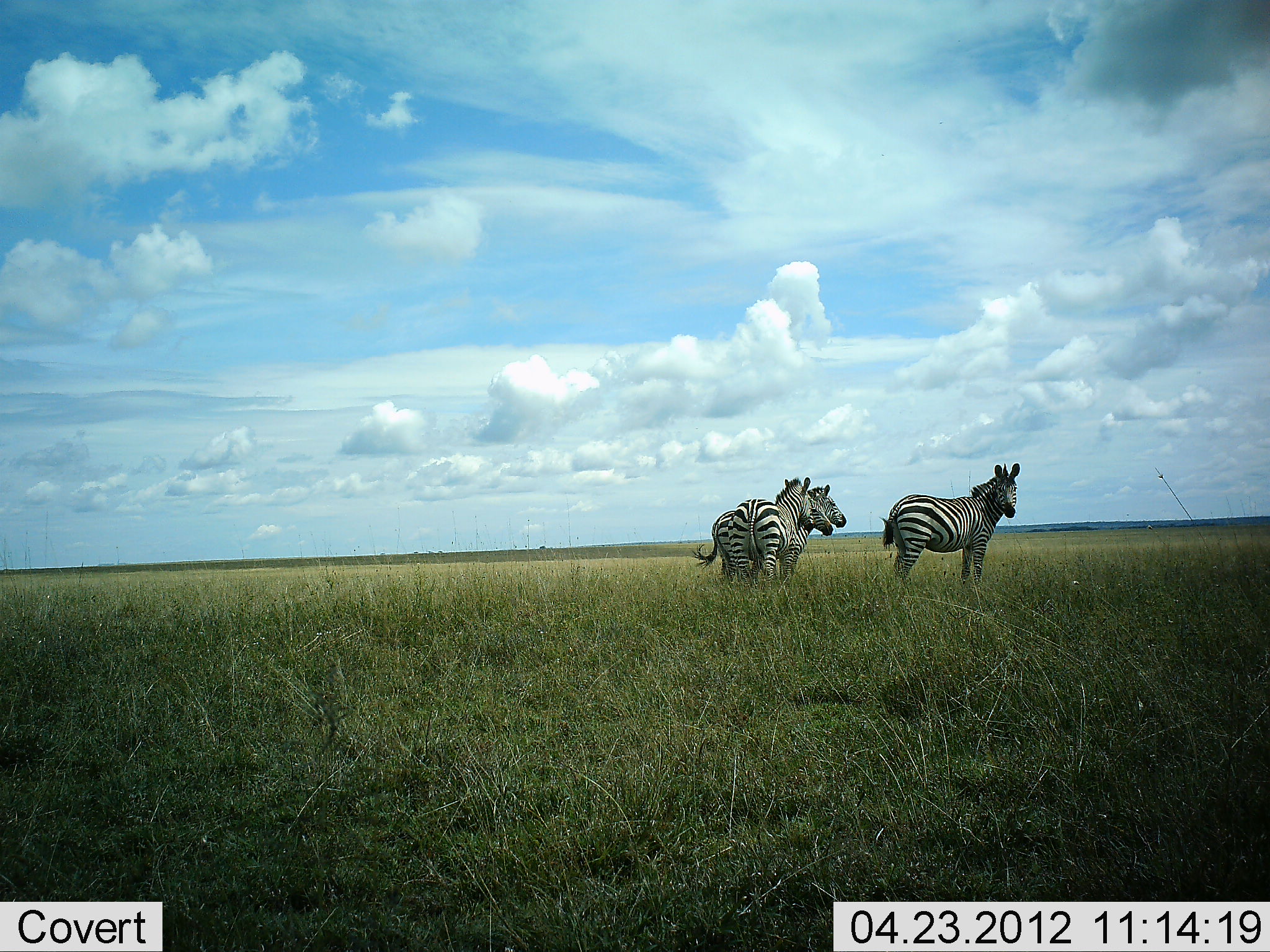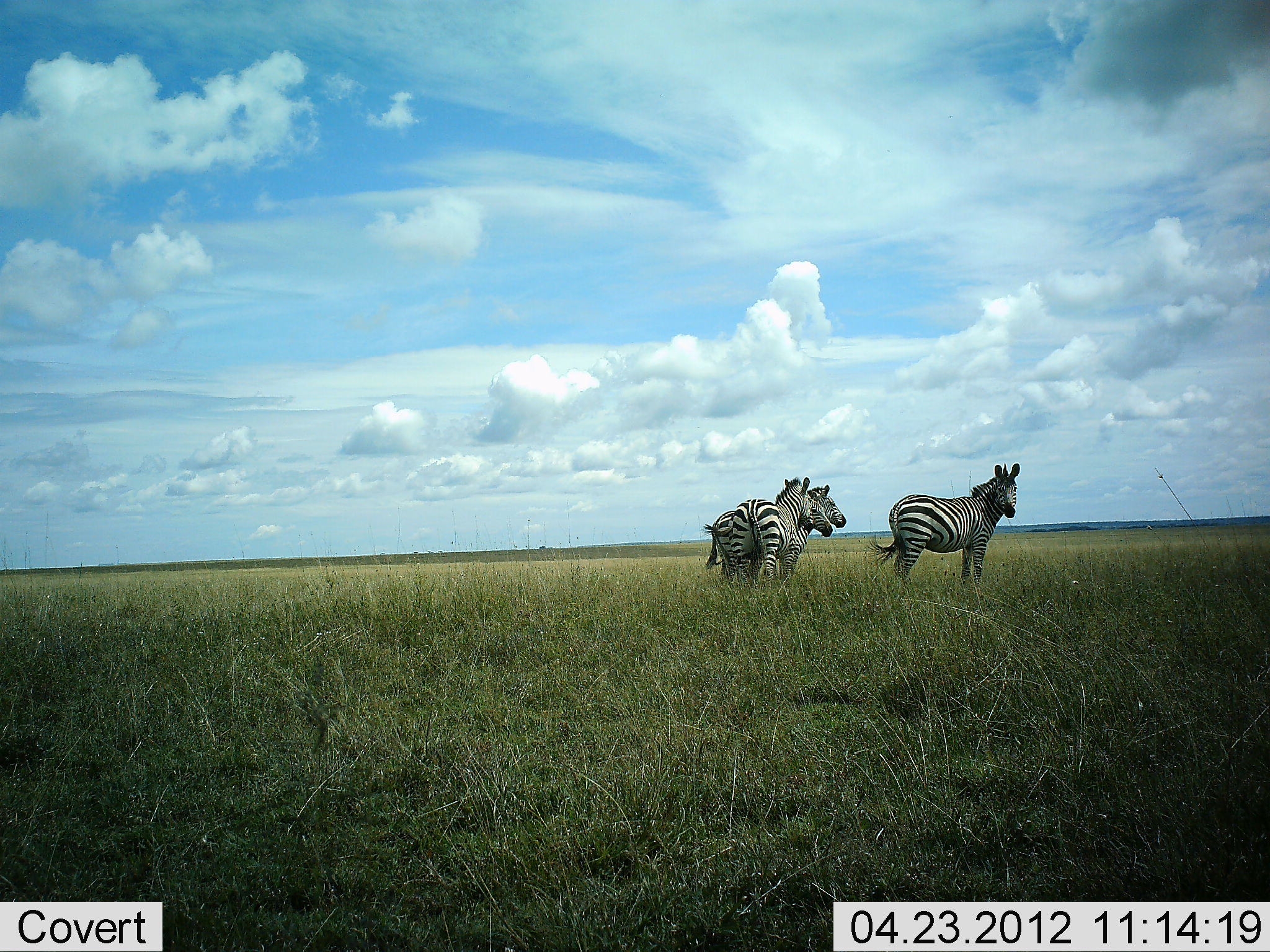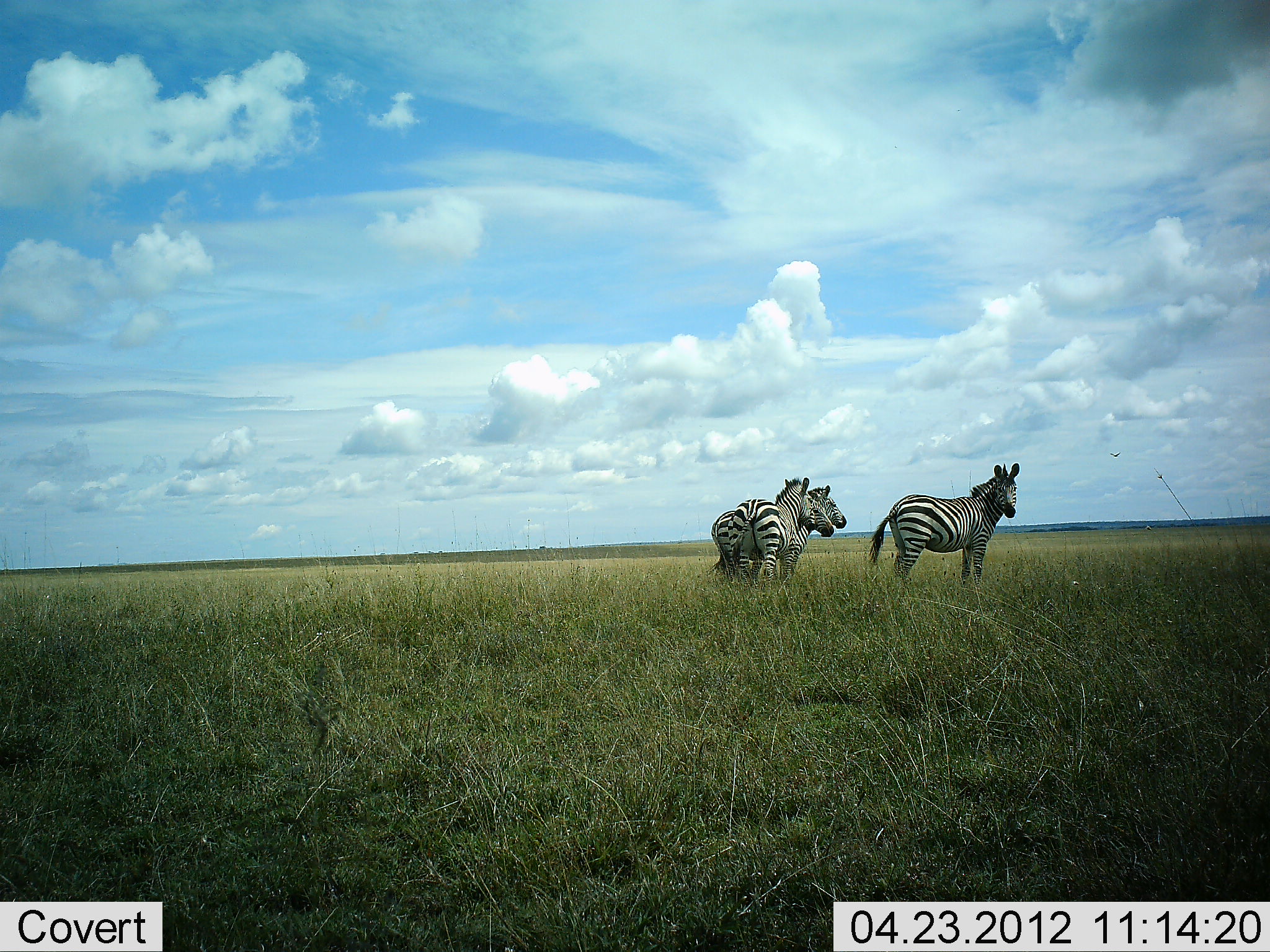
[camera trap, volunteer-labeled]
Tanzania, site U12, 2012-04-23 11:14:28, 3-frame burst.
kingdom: Animalia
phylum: Chordata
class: Mammalia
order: Perissodactyla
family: Equidae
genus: Equus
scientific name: Equus quagga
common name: plains zebra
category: zebra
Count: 4.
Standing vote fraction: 93%.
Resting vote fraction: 3%.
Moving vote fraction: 3%.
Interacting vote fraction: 10%.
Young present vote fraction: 0%.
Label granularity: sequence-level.